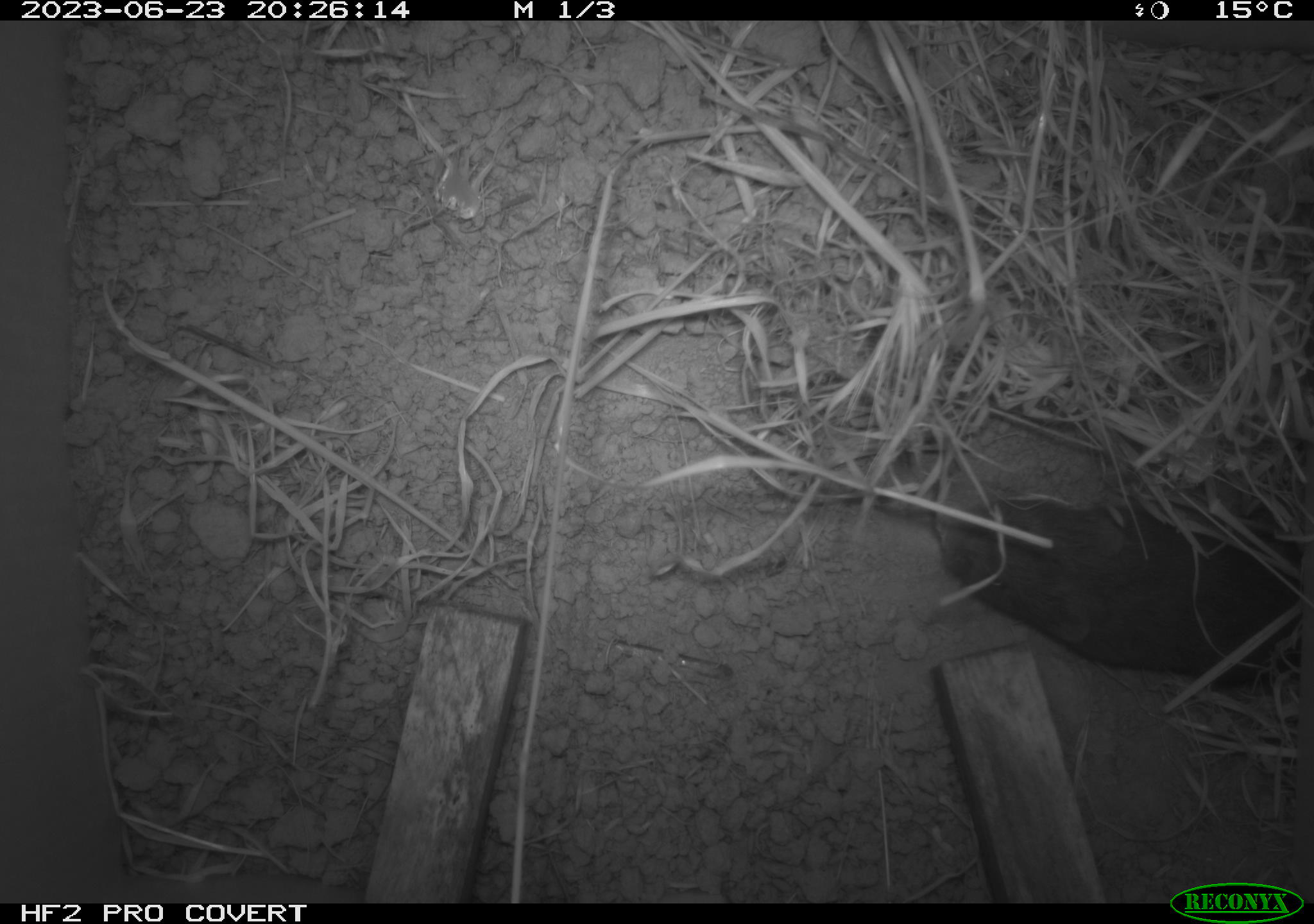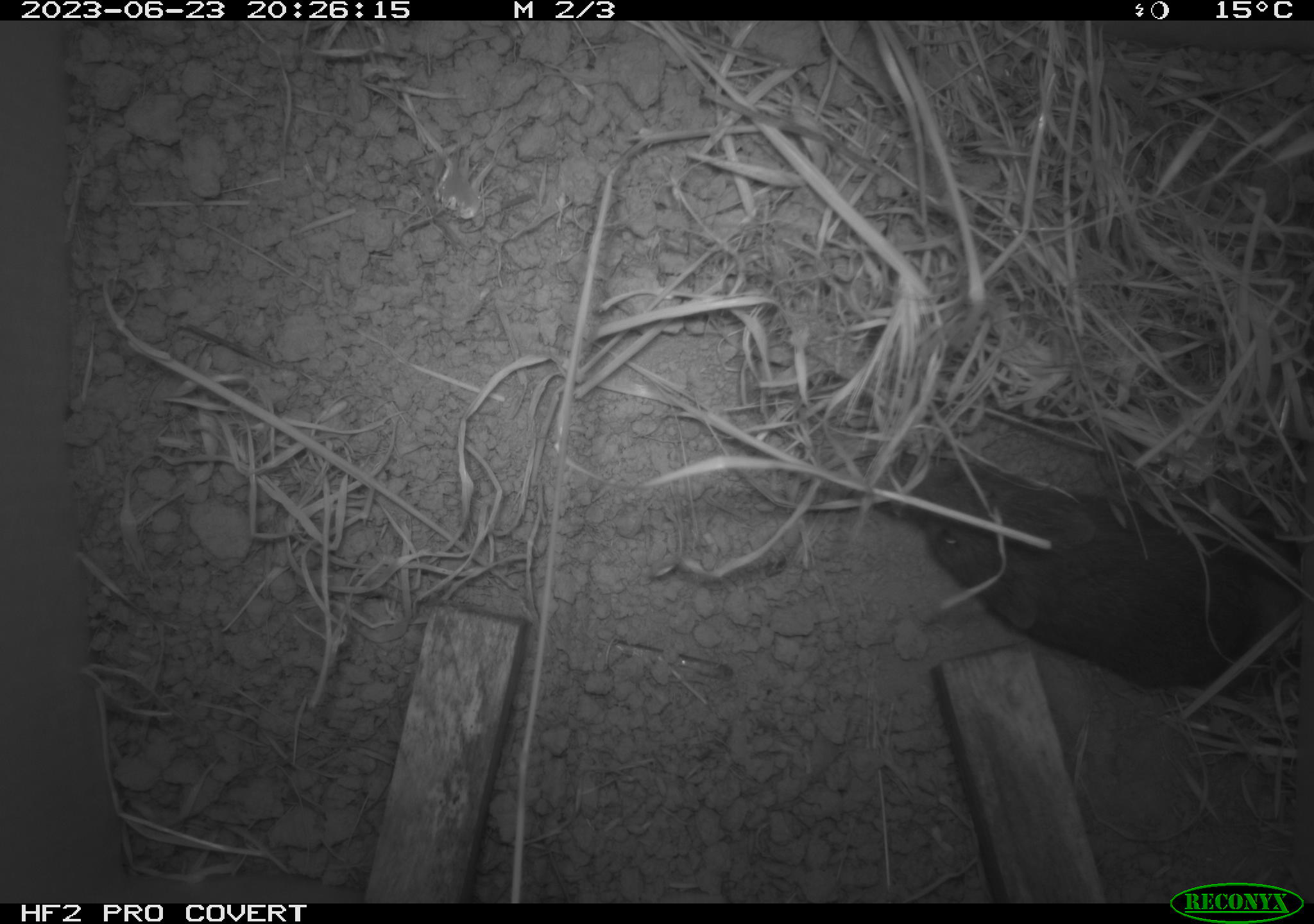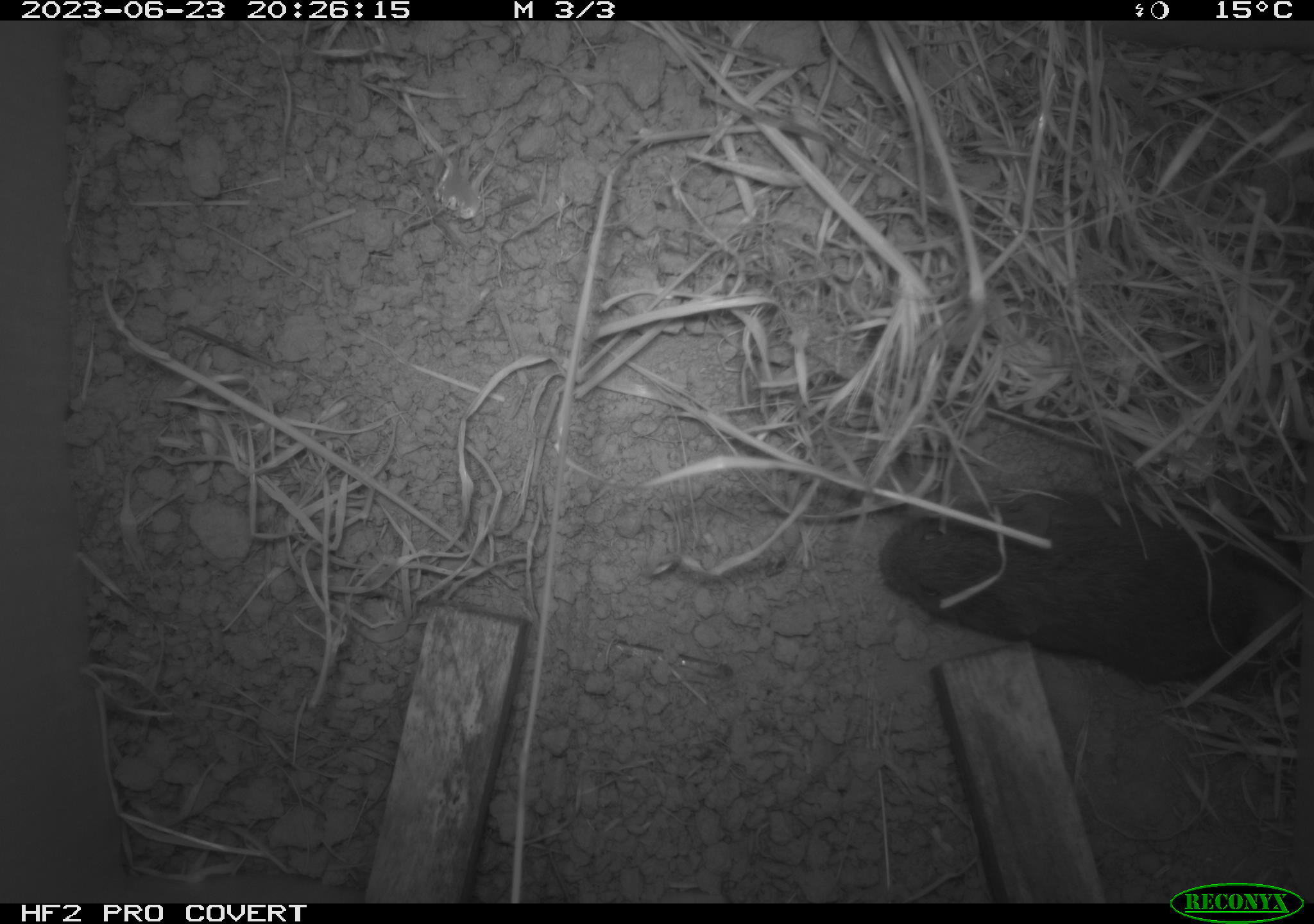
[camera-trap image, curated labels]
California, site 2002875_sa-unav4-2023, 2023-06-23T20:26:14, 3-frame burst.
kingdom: Animalia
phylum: Chordata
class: Mammalia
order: Rodentia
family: Cricetidae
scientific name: Arvicolinae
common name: voles, lemmings, and muskrats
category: arvicolinae subfamily